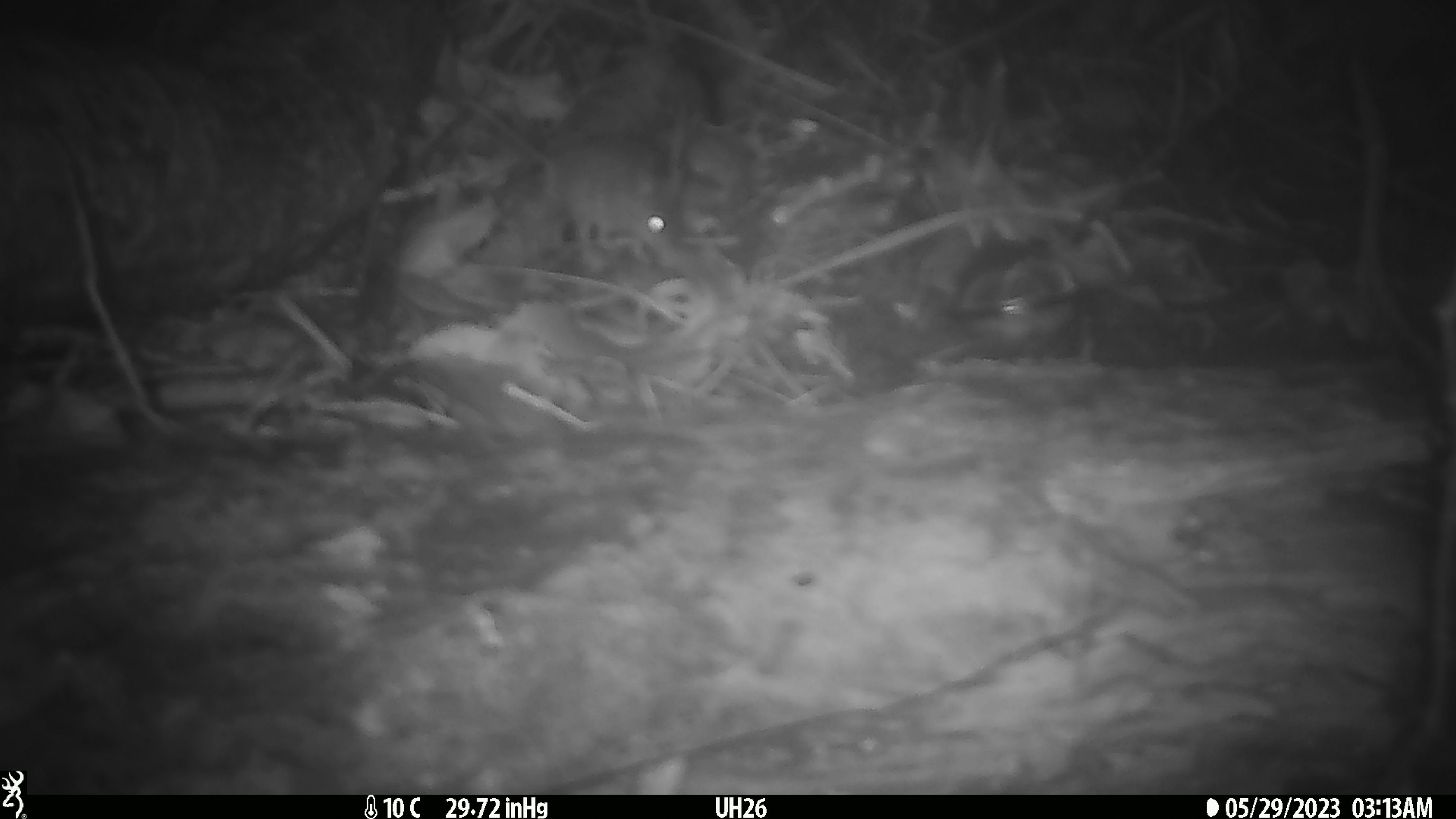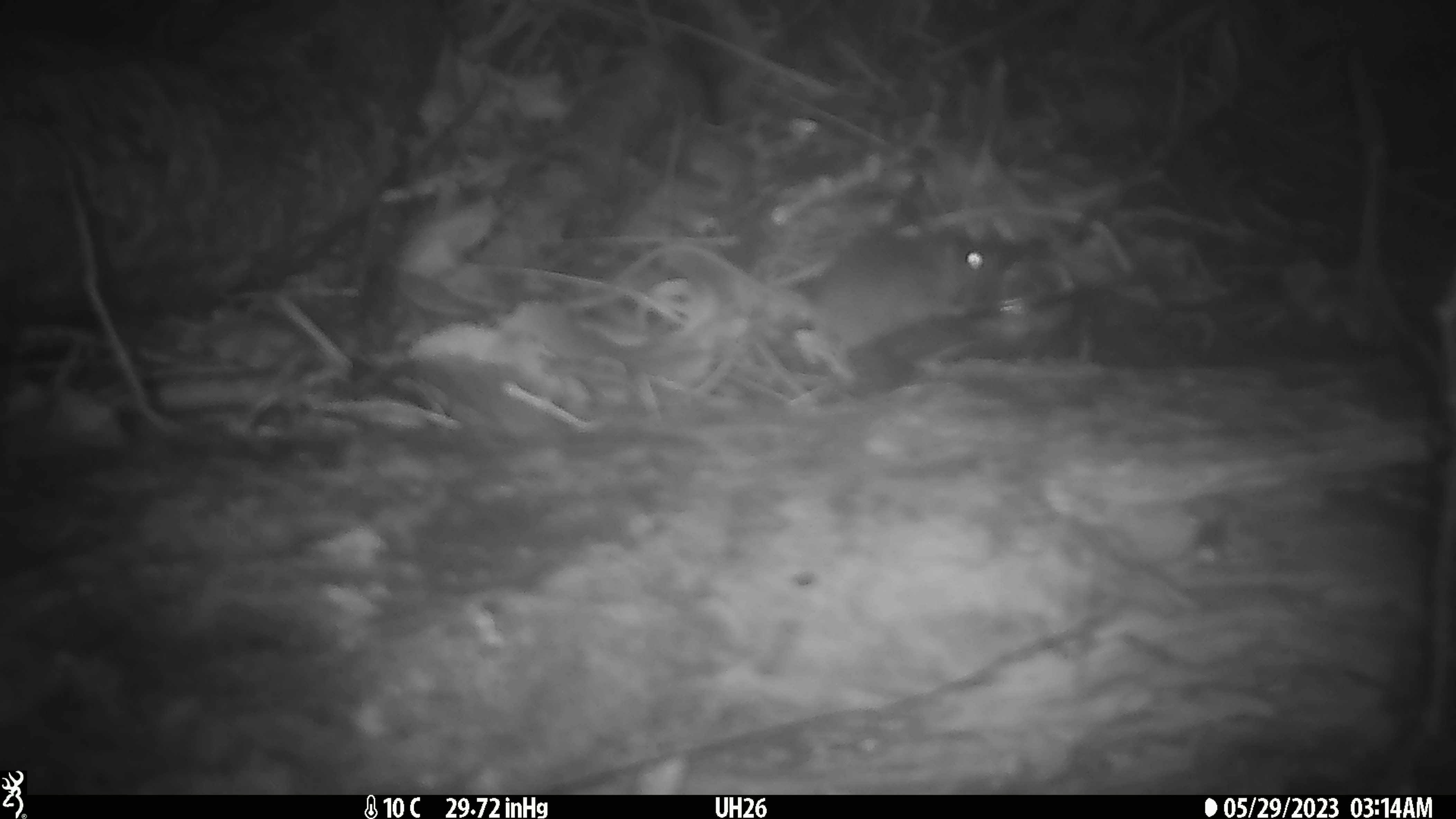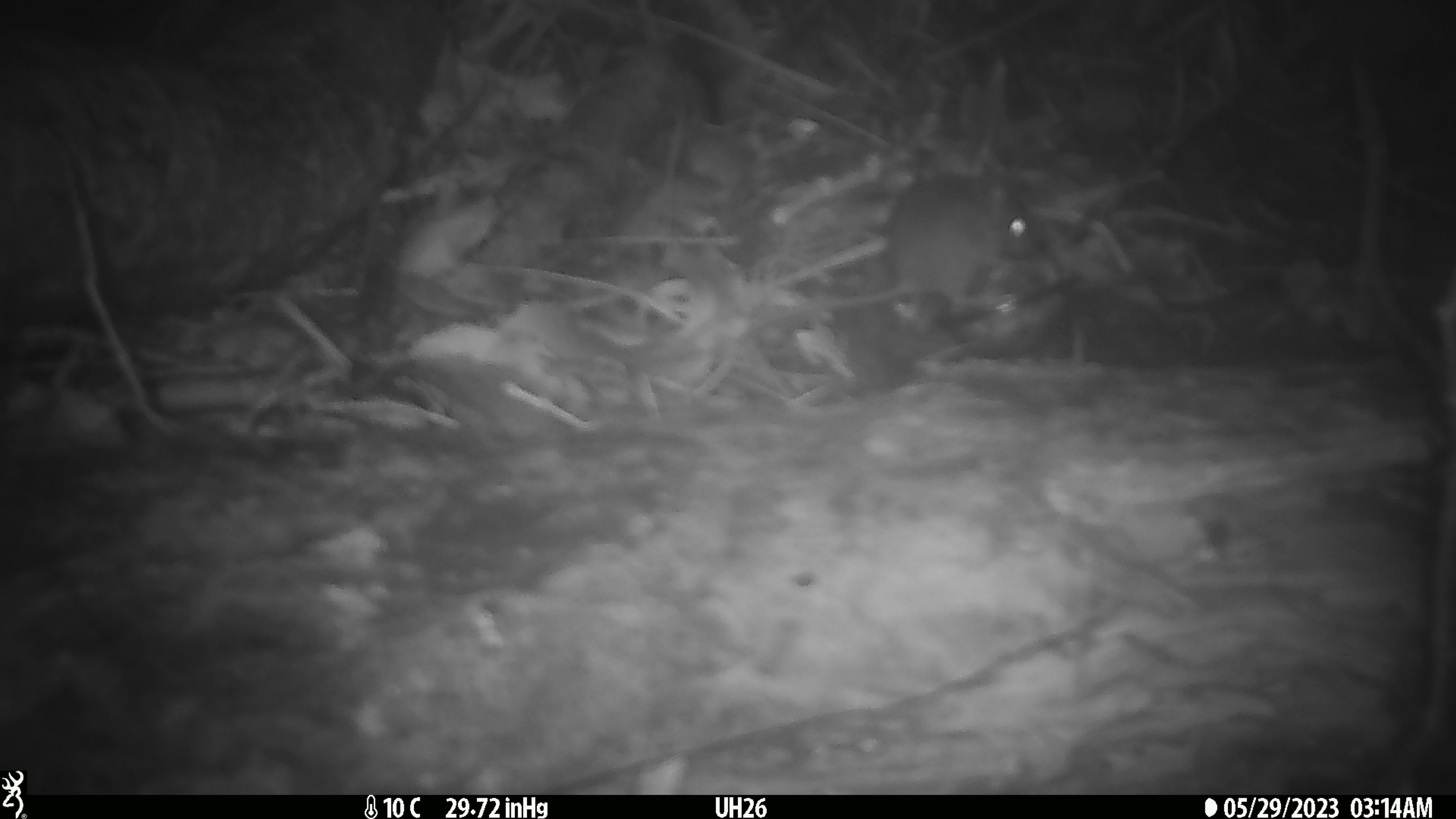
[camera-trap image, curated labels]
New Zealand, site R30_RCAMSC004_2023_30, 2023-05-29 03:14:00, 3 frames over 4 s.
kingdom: Animalia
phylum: Chordata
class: Mammalia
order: Rodentia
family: Muridae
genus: Mus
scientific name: Mus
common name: mouse